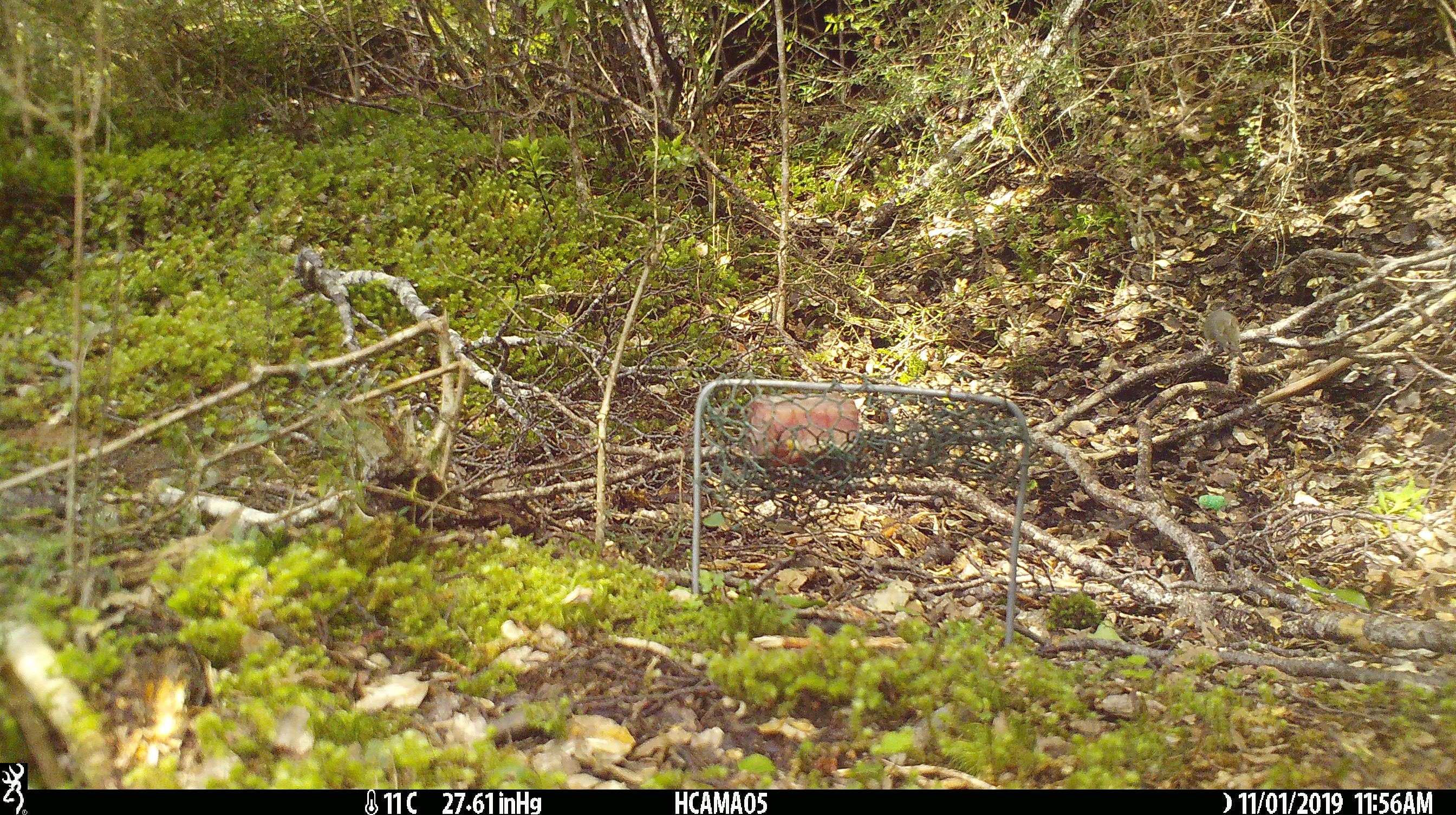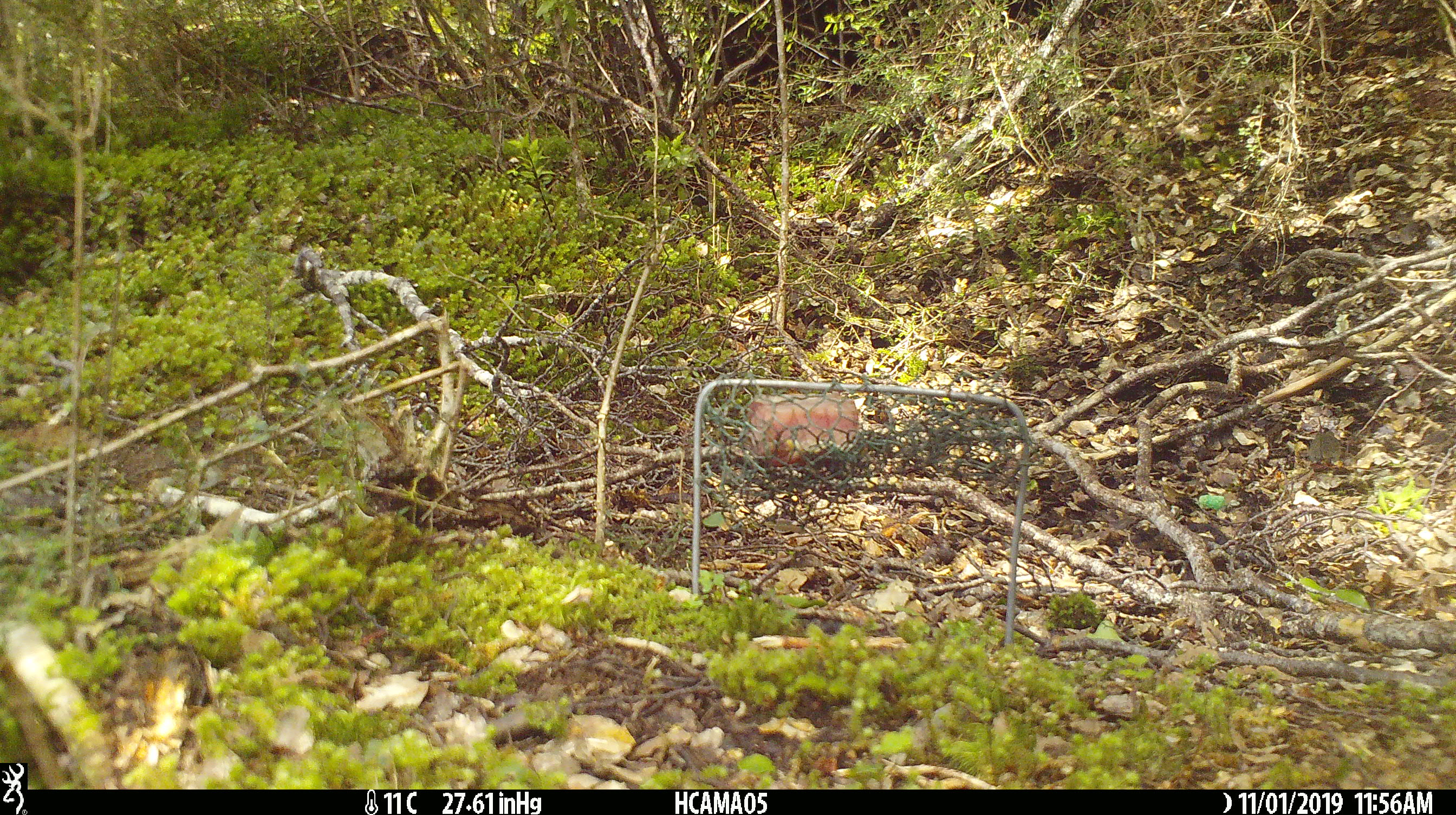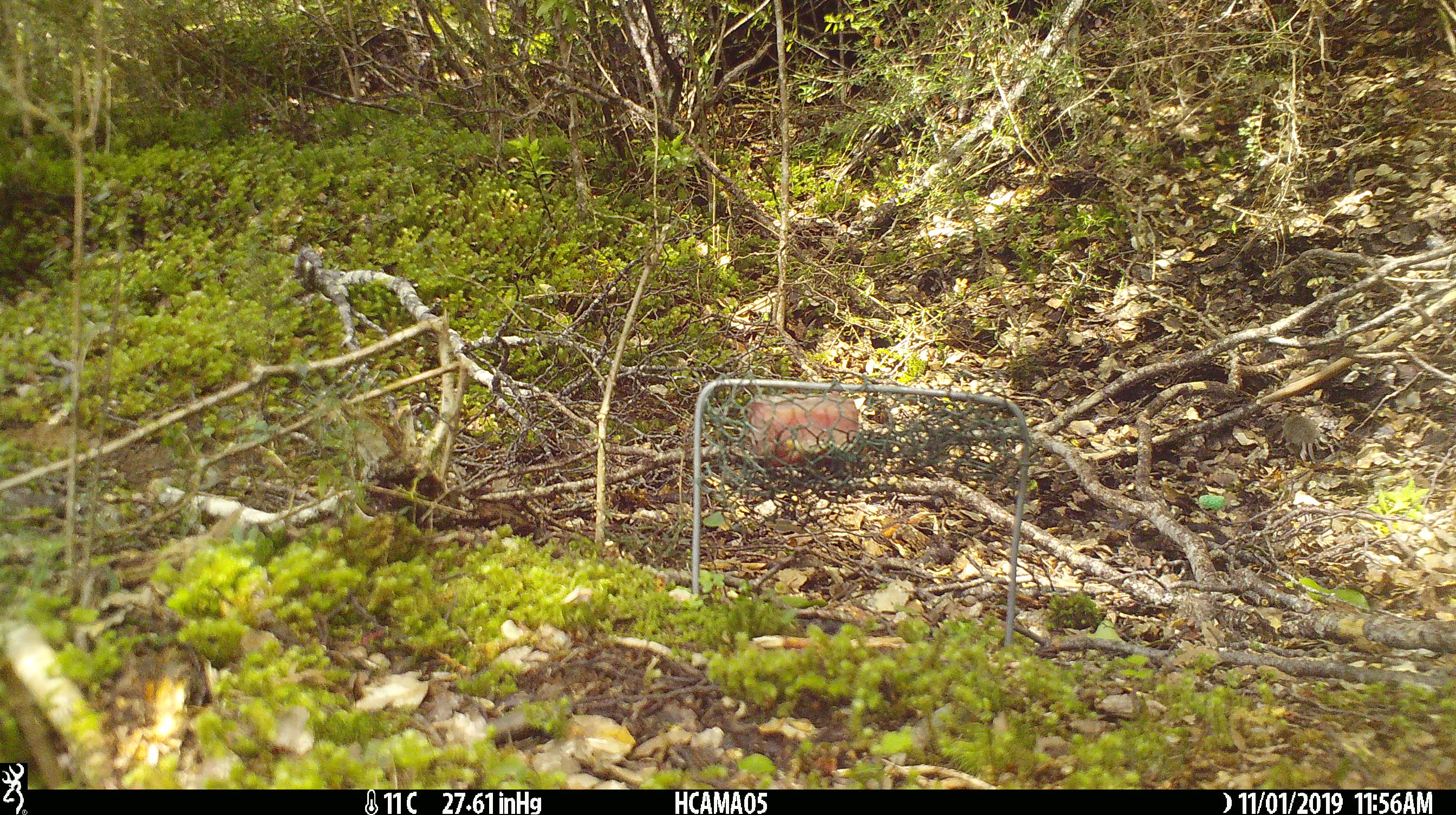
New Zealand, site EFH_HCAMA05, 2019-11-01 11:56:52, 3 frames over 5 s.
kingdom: Animalia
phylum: Chordata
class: Mammalia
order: Rodentia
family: Muridae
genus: Mus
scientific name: Mus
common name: mouse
Mouse (Mus).